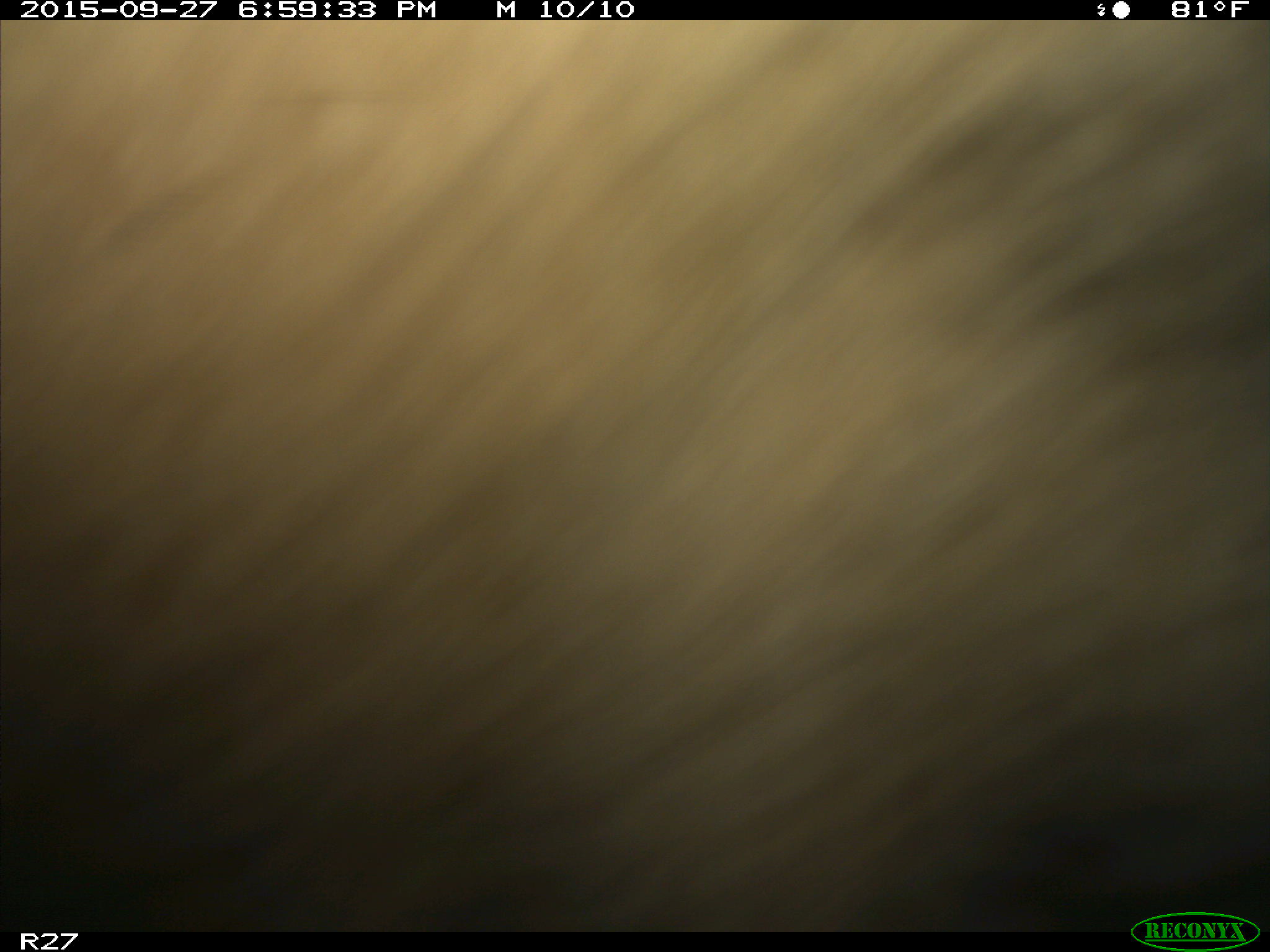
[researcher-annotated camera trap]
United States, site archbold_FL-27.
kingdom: Animalia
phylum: Chordata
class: Mammalia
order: Artiodactyla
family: Bovidae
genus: Bos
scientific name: Bos taurus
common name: domestic cow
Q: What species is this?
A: Bos taurus (domestic cow).